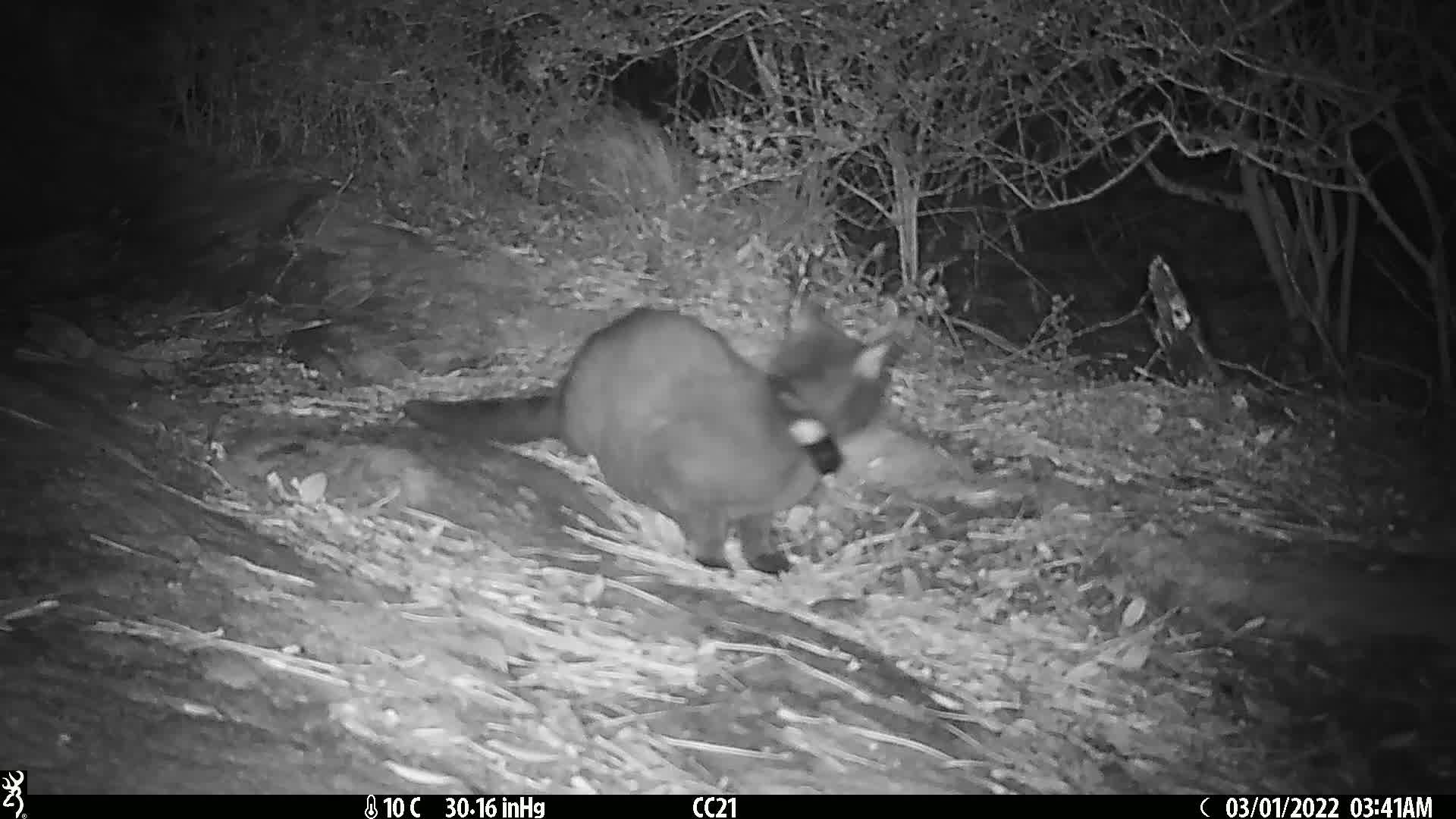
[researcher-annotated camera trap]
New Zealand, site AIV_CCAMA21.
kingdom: Animalia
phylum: Chordata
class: Mammalia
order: Carnivora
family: Felidae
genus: Felis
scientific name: Felis catus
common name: domestic cat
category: cat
Cat (domestic cat) (Felis catus).